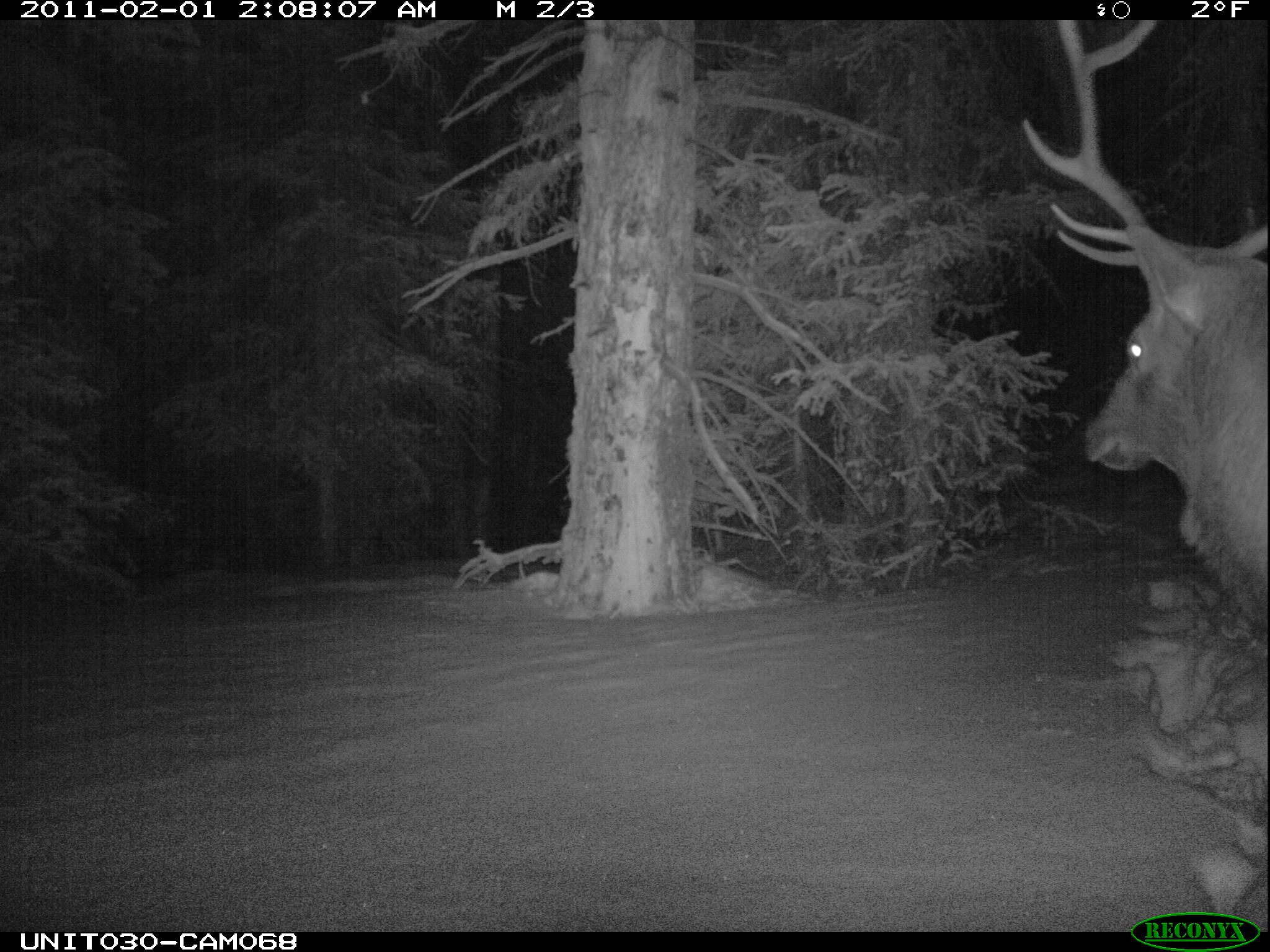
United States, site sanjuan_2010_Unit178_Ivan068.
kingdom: Animalia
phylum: Chordata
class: Mammalia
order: Artiodactyla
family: Cervidae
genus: Cervus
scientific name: Cervus elaphus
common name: red deer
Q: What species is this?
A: Cervus elaphus (red deer).